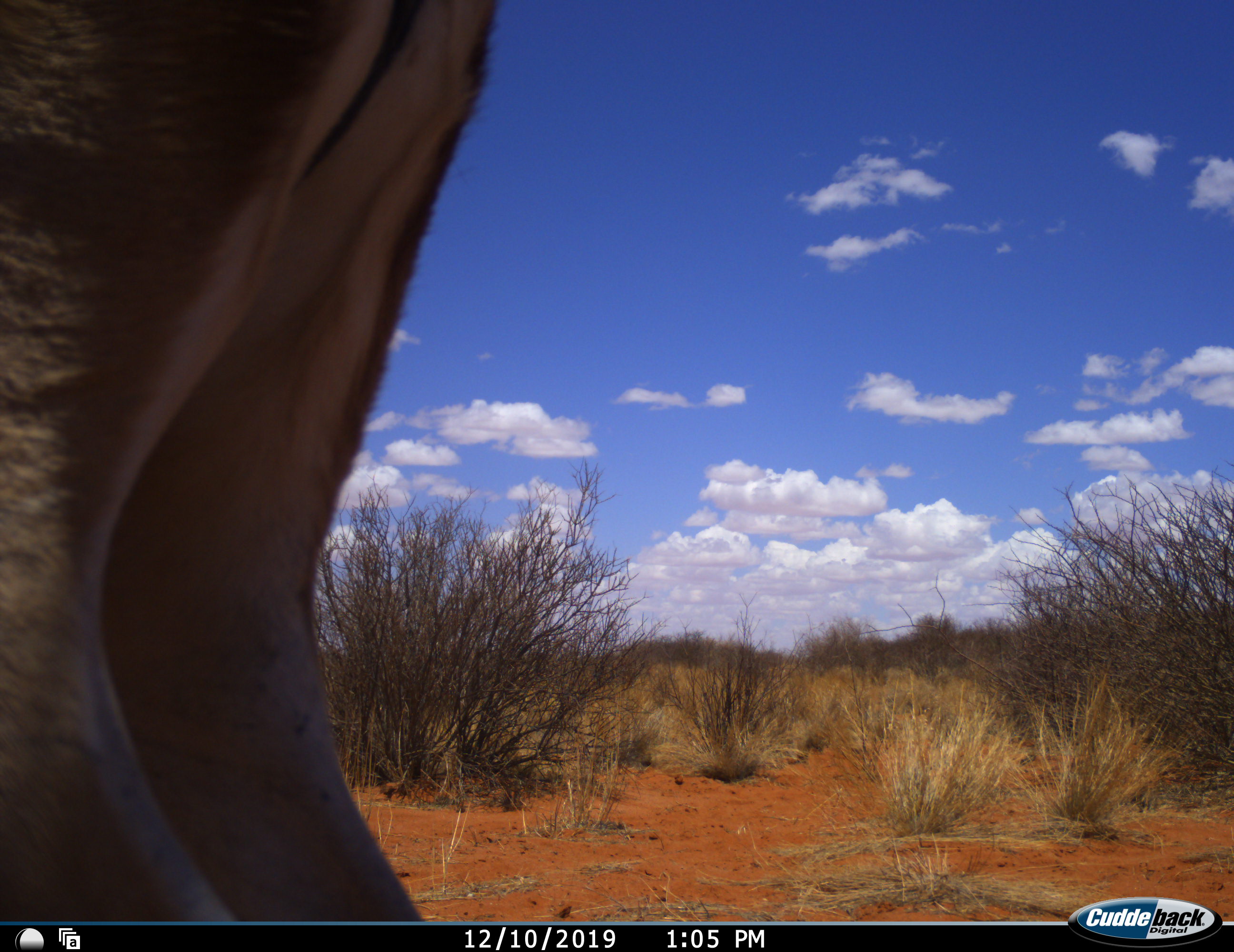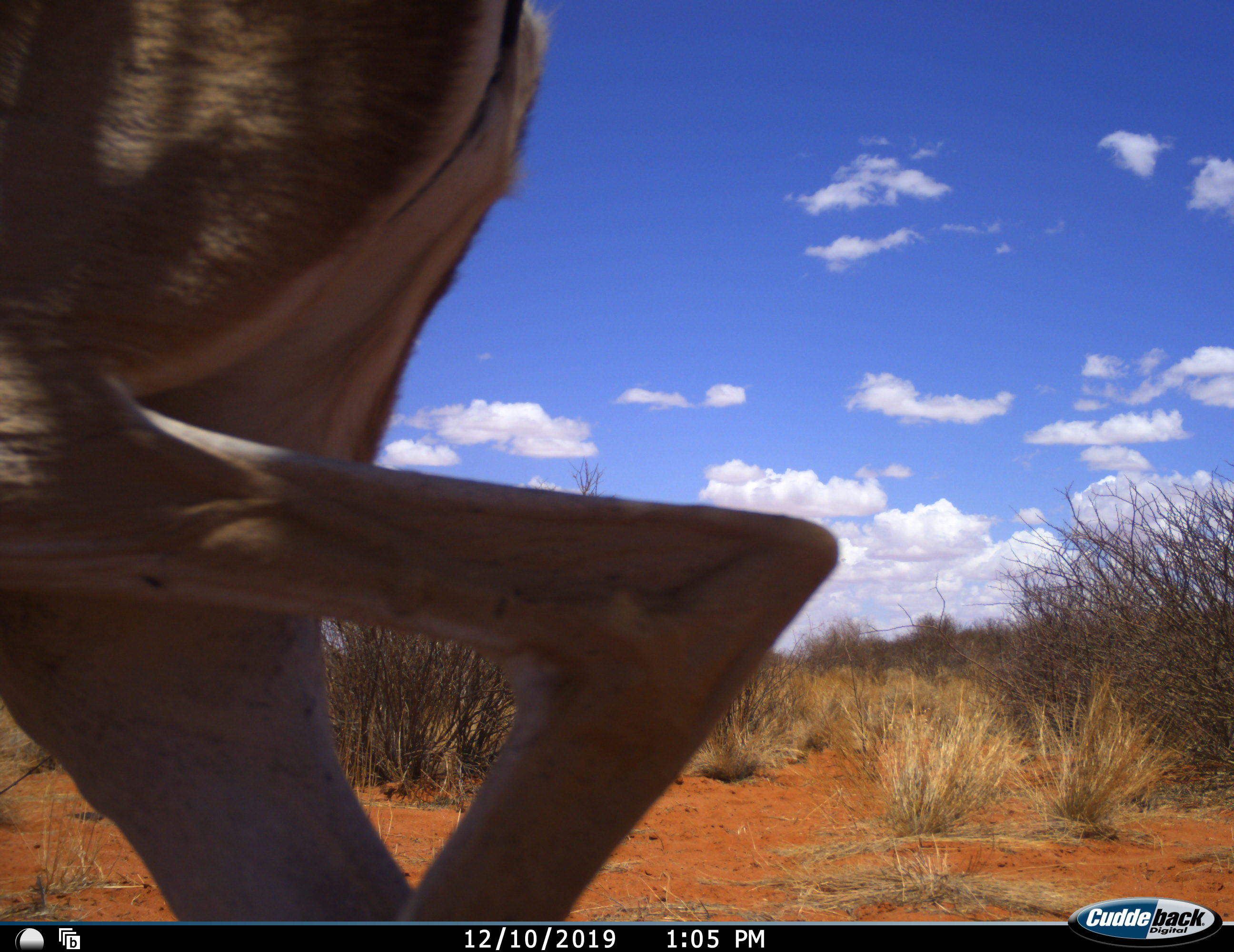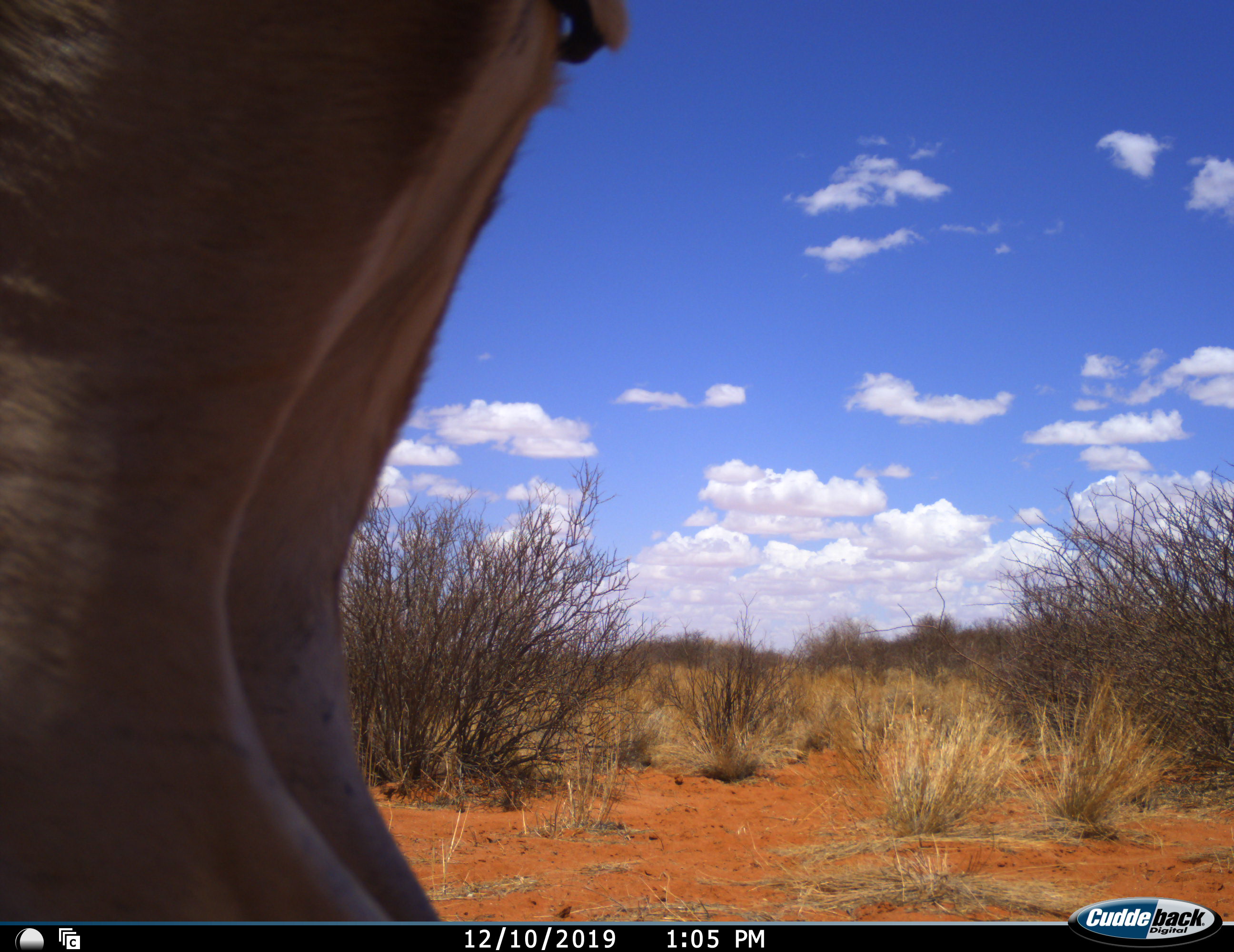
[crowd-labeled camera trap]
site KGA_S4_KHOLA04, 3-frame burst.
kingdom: Animalia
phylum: Chordata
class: Mammalia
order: Artiodactyla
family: Bovidae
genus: Antidorcas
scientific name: Antidorcas marsupialis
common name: springbok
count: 1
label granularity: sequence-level